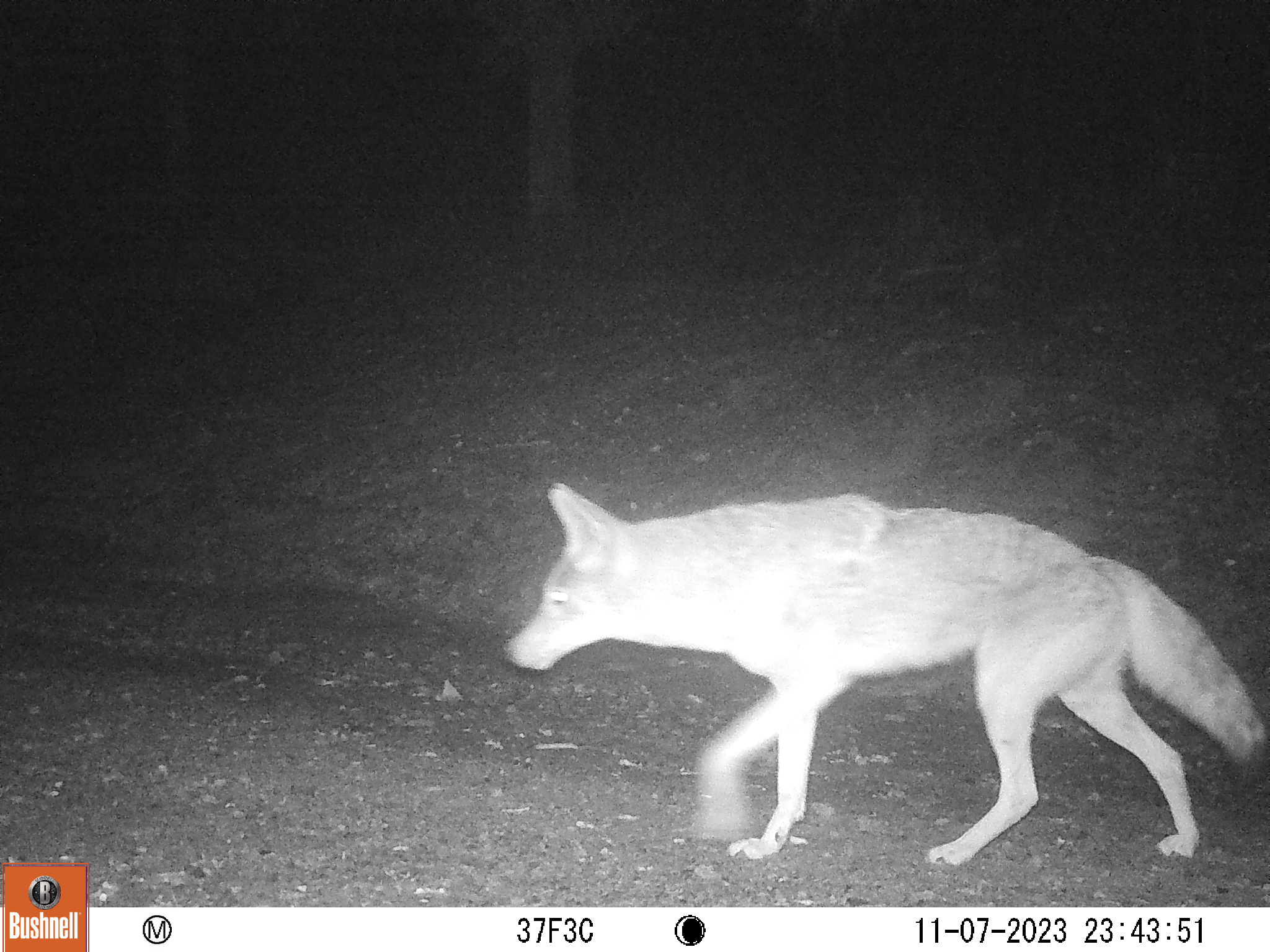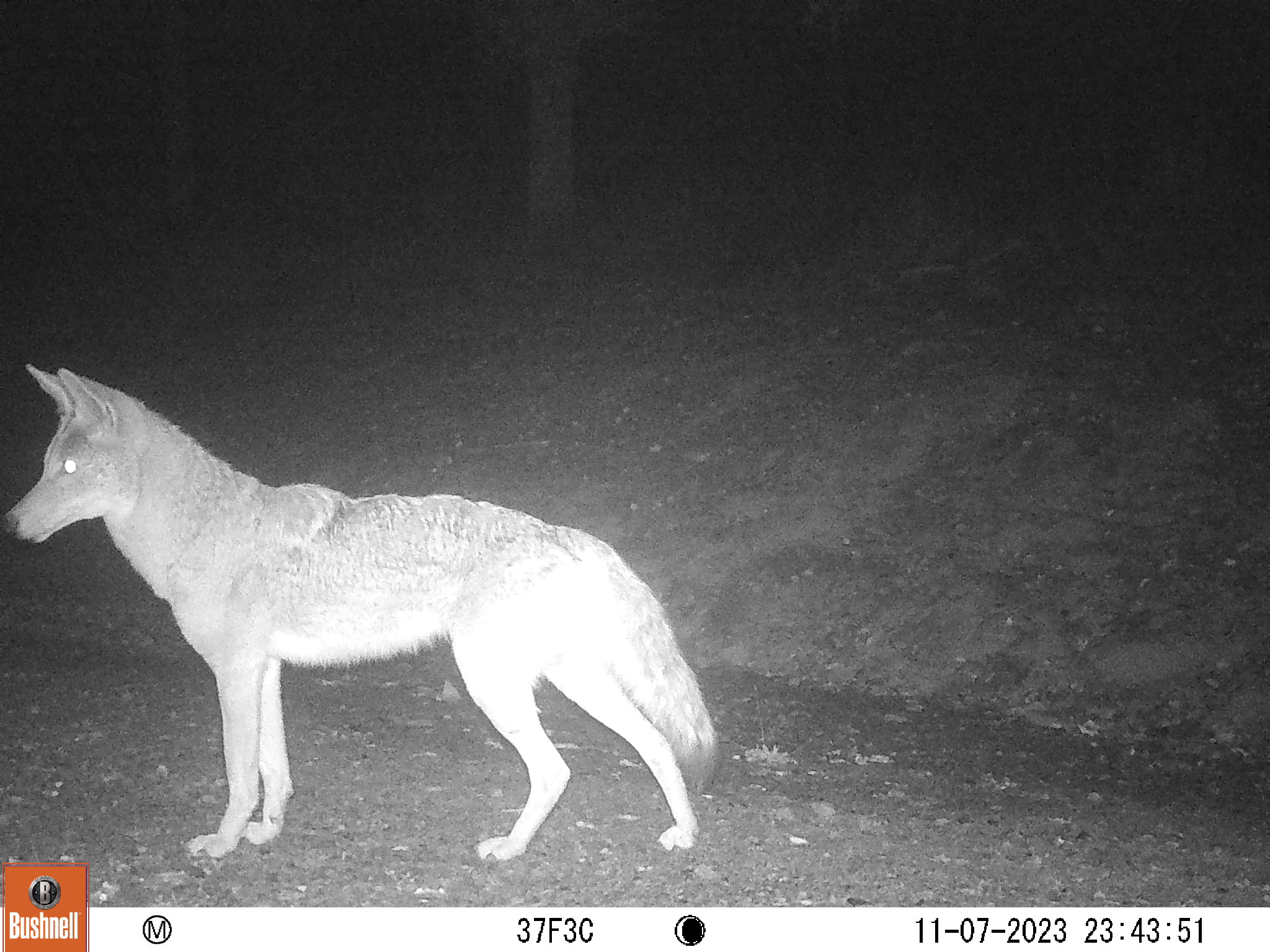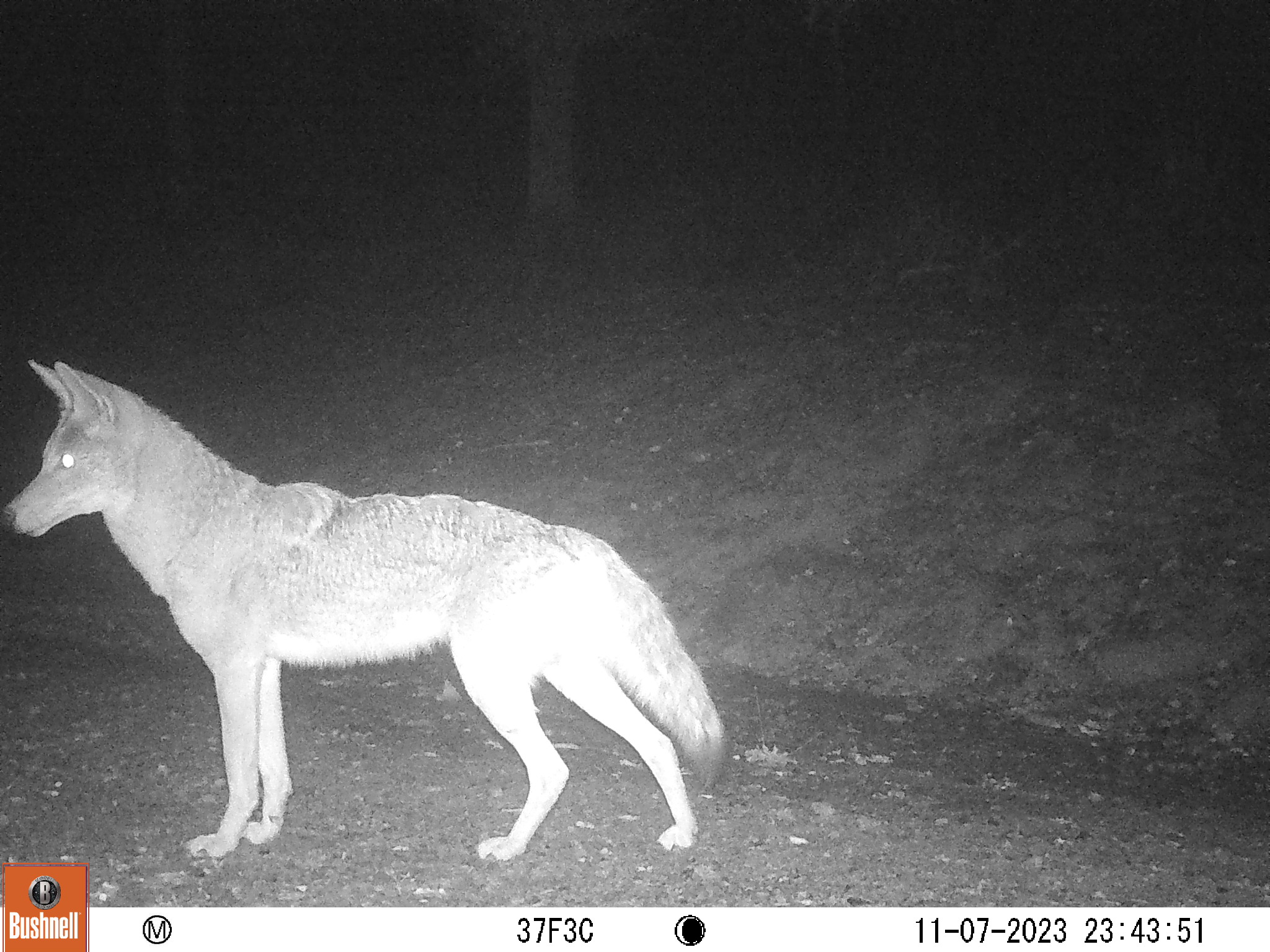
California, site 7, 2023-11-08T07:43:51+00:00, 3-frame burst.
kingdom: Animalia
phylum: Chordata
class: Mammalia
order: Carnivora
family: Canidae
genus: Canis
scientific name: Canis latrans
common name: coyote